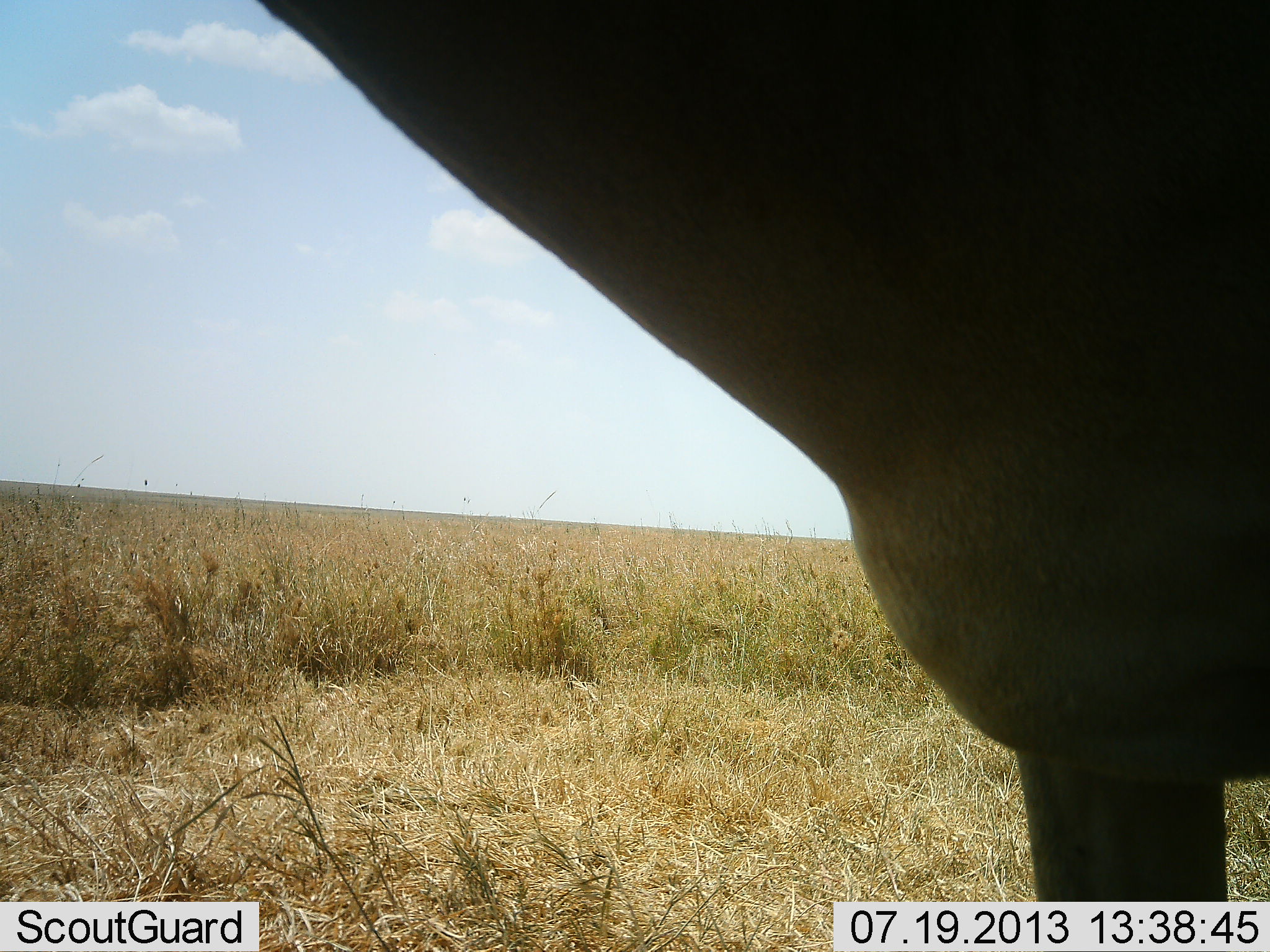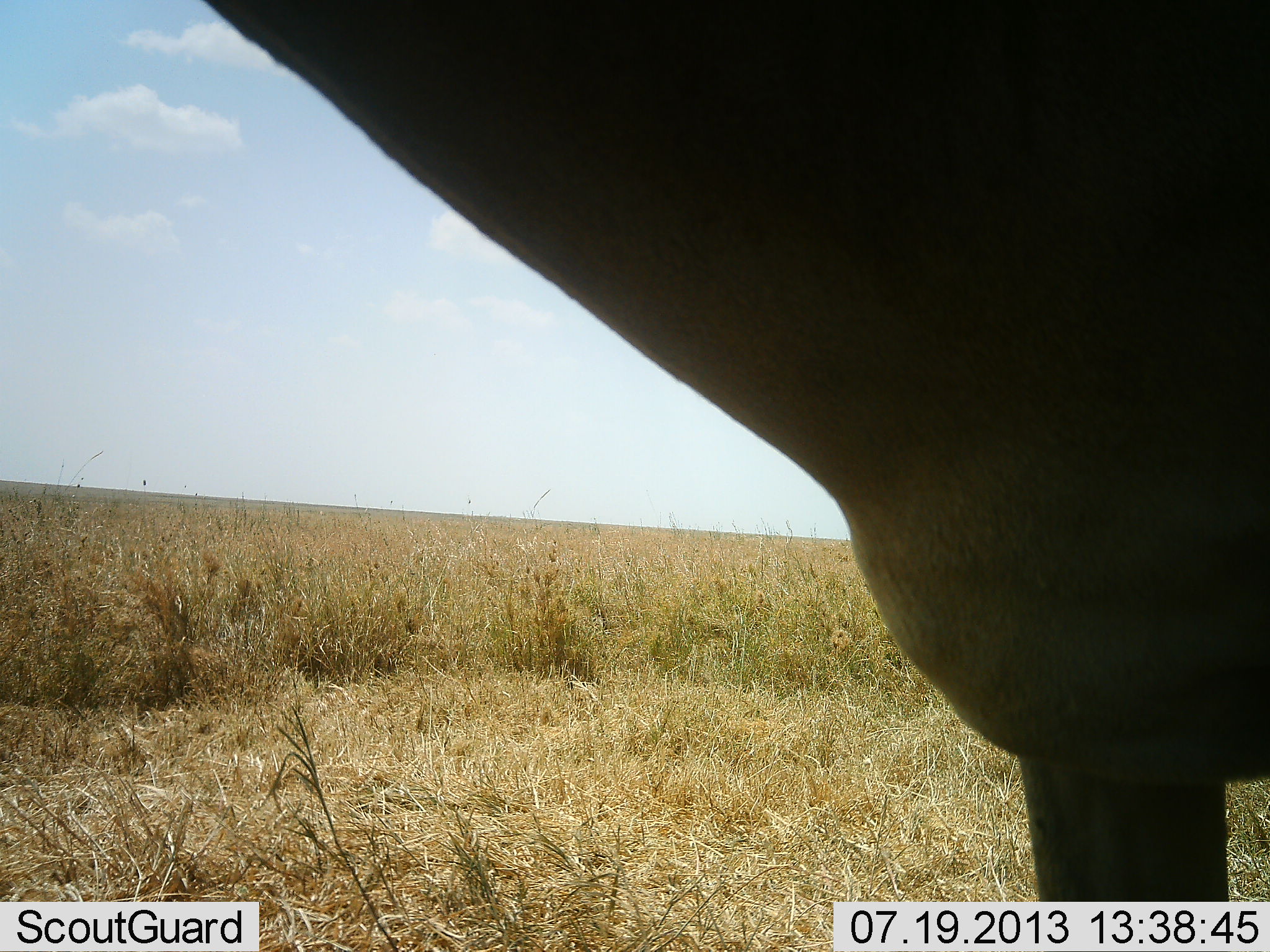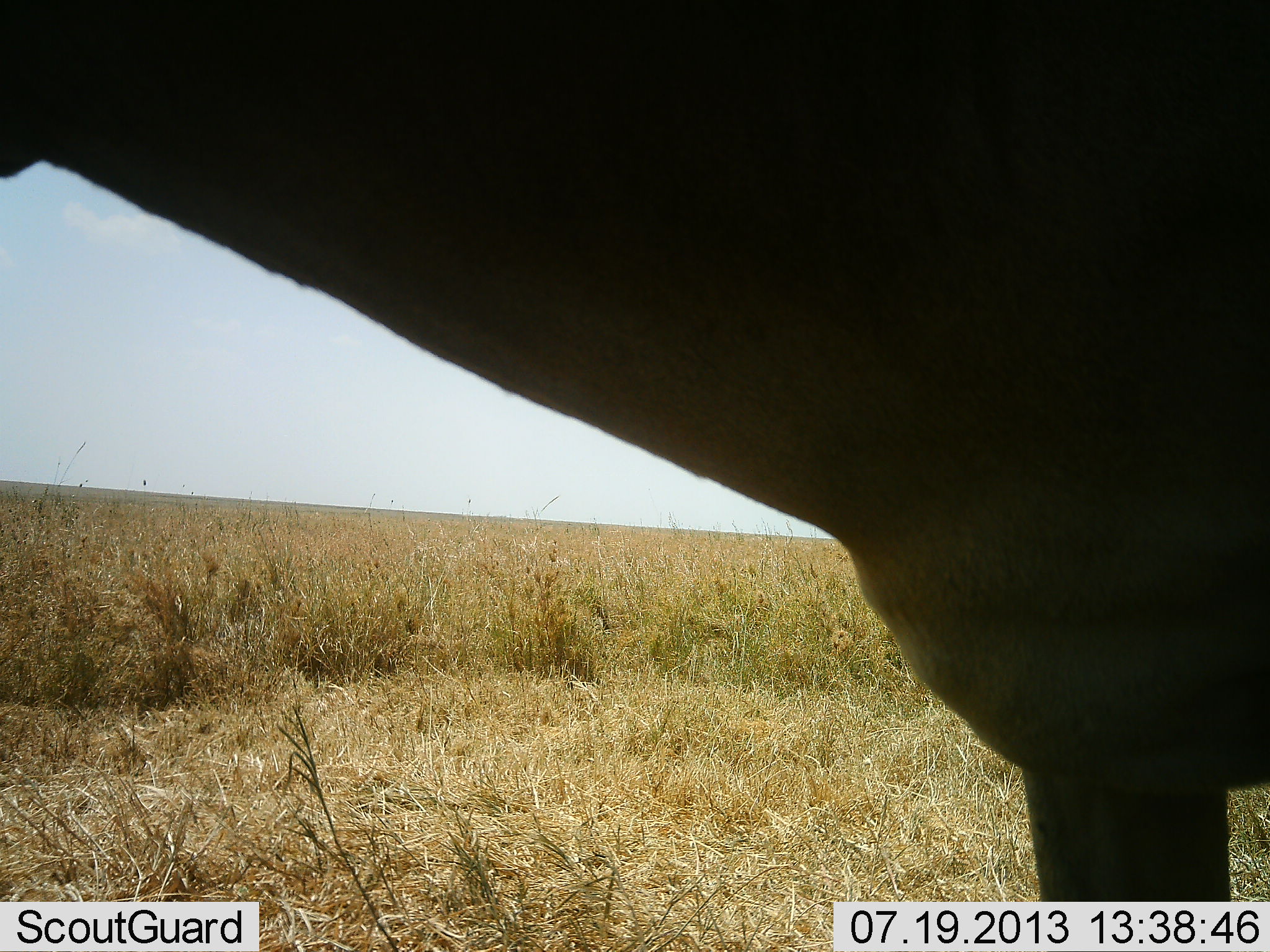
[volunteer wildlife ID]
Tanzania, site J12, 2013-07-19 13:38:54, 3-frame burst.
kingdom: Animalia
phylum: Chordata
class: Mammalia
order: Artiodactyla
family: Bovidae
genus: Alcelaphus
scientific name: Alcelaphus buselaphus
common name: hartebeest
Hartebeest (Alcelaphus buselaphus), count 1. Behavior (volunteer vote fractions): standing 100%, resting 0%, moving 0%, interacting 0%. Young present (vote fraction): 0%. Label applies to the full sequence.